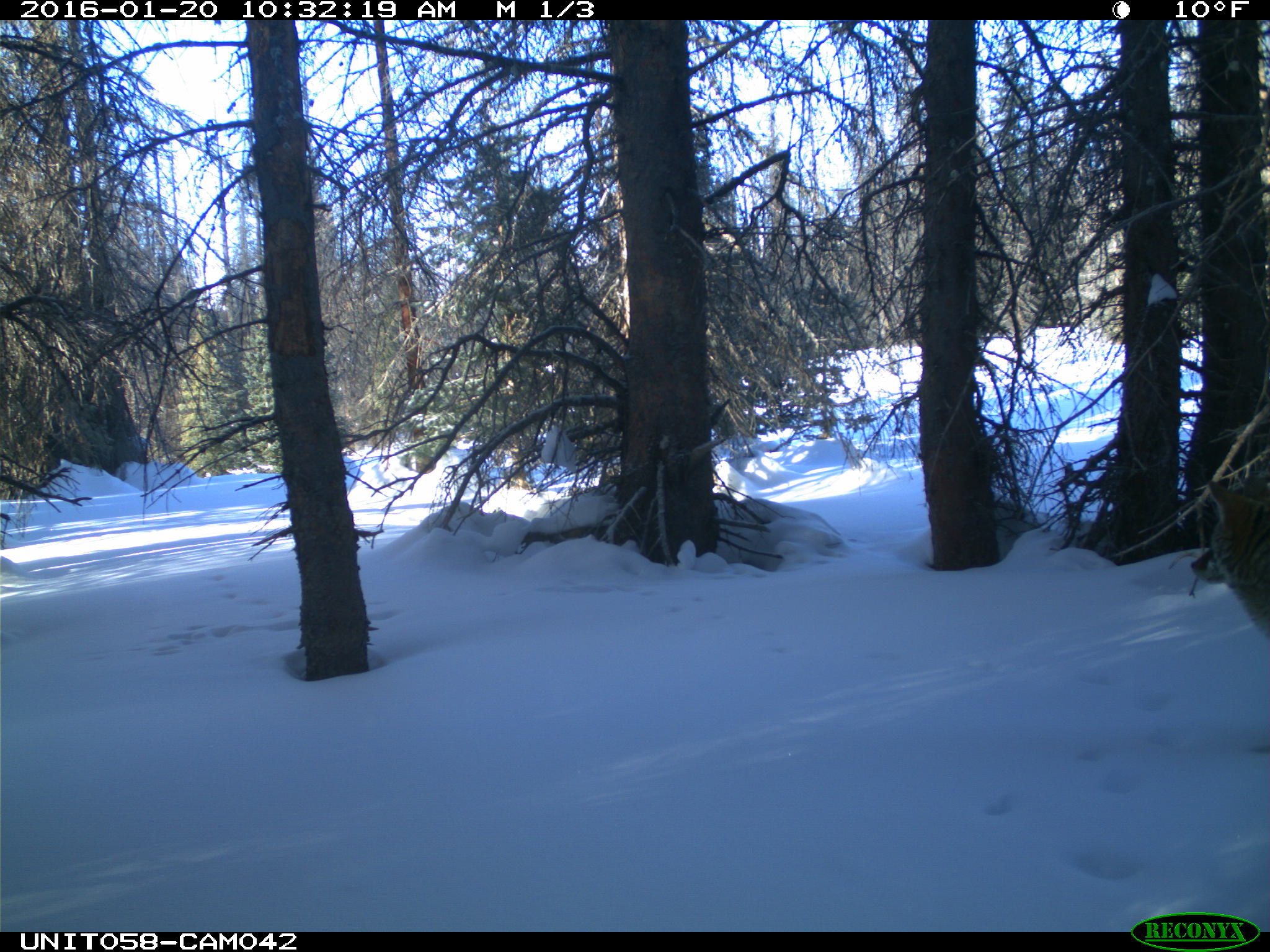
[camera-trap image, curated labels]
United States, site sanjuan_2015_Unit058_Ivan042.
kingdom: Animalia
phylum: Chordata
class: Mammalia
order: Carnivora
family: Canidae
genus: Canis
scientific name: Canis latrans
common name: coyote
Canis latrans (coyote).